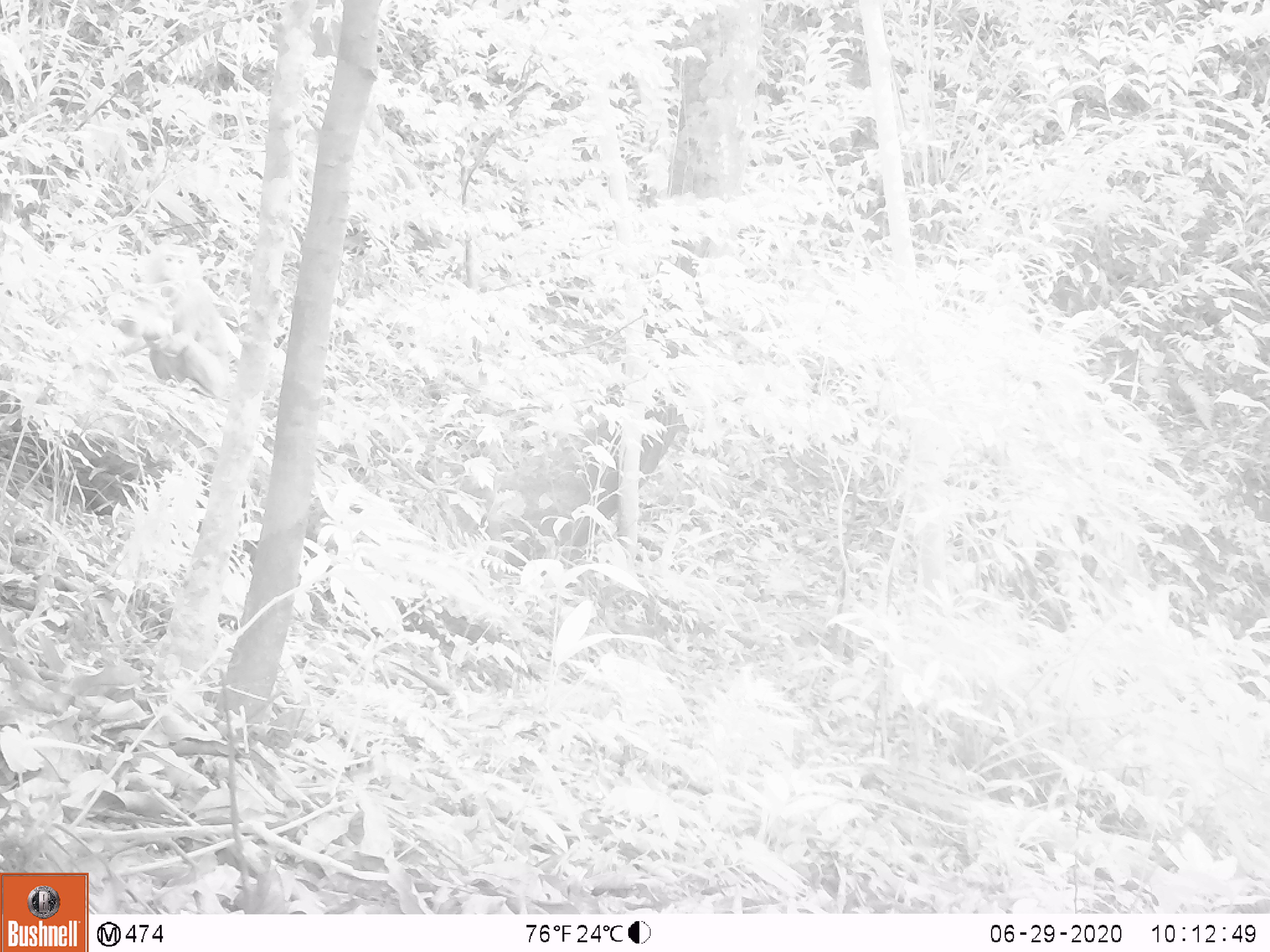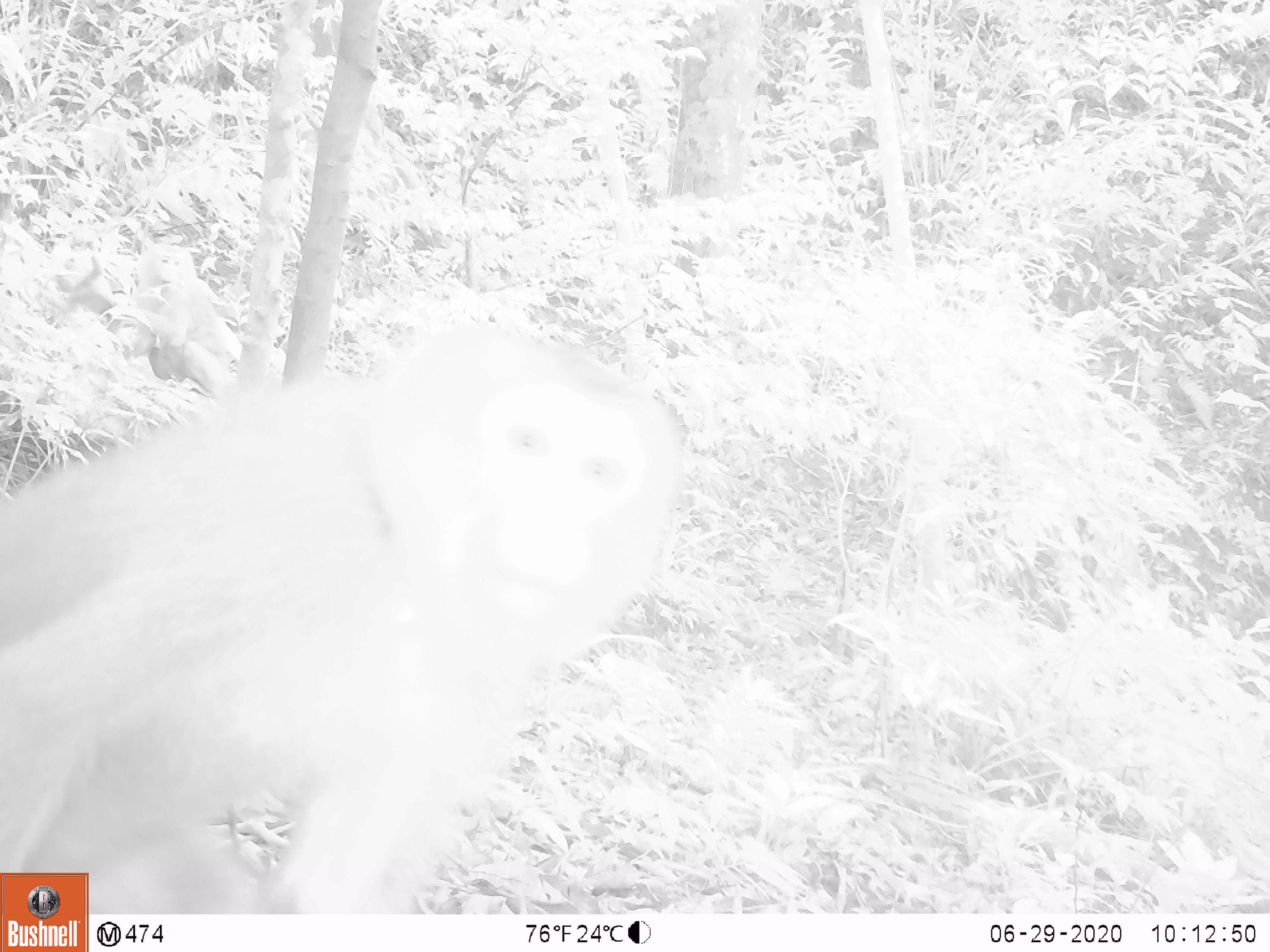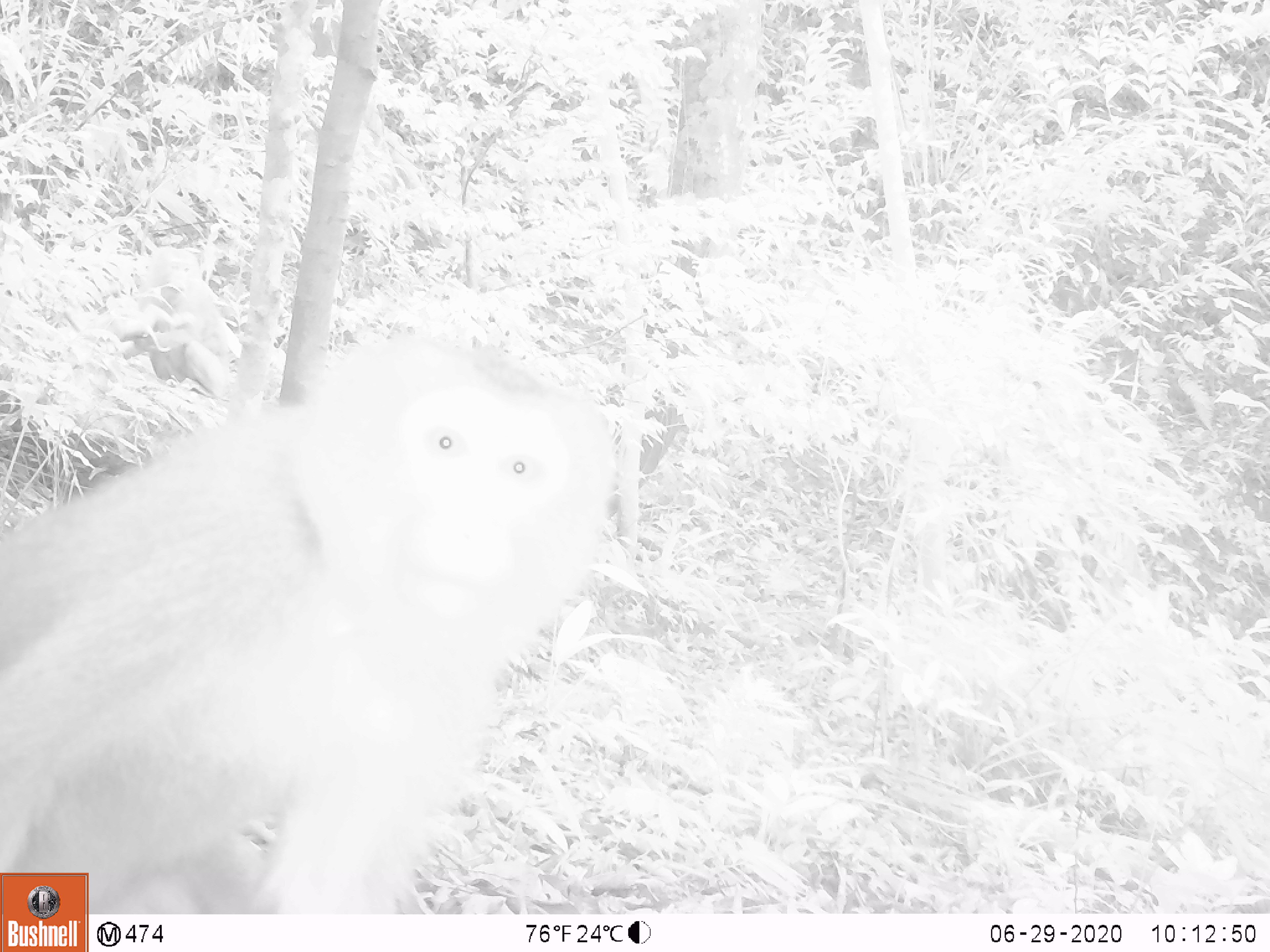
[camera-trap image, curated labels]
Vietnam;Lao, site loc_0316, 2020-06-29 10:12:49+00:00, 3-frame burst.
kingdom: Animalia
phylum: Chordata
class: Mammalia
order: Primates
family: Cercopithecidae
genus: Macaca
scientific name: Macaca nemestrina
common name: pig-tailed macaque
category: pig tailed macaque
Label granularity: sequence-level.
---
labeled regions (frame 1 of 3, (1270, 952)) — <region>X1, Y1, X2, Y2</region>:
pig tailed macaque: <region>141, 241, 233, 397</region>; <region>106, 313, 178, 356</region>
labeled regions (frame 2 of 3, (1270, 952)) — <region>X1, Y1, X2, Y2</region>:
pig tailed macaque: <region>0, 311, 691, 914</region>; <region>125, 242, 234, 394</region>; <region>50, 256, 150, 353</region>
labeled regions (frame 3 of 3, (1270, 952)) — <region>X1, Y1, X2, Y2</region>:
pig tailed macaque: <region>0, 334, 620, 911</region>; <region>117, 244, 242, 400</region>; <region>105, 295, 192, 351</region>